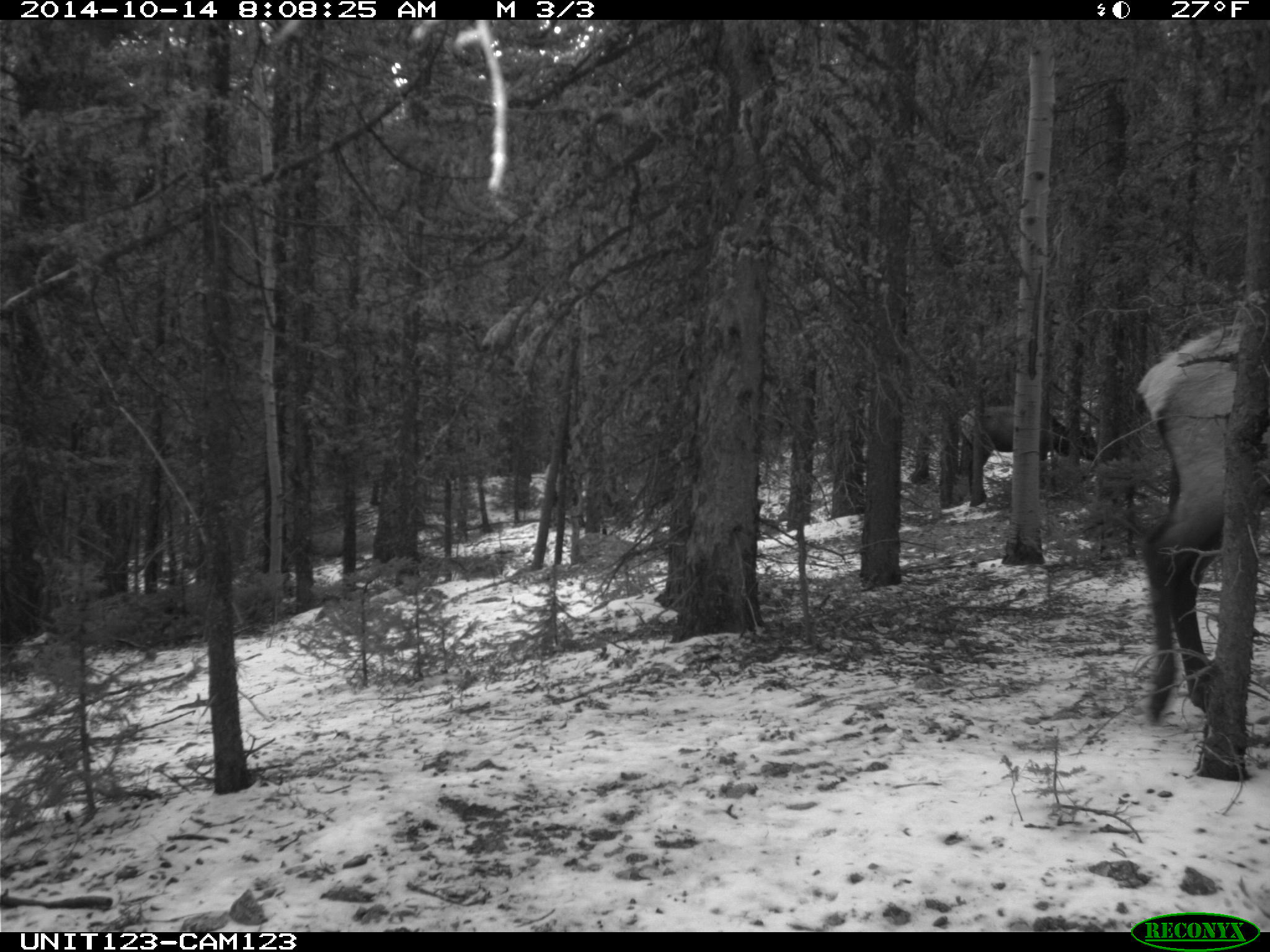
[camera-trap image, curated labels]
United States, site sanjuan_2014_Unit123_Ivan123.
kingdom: Animalia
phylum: Chordata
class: Mammalia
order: Artiodactyla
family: Cervidae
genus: Cervus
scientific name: Cervus elaphus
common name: red deer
Cervus elaphus (red deer).